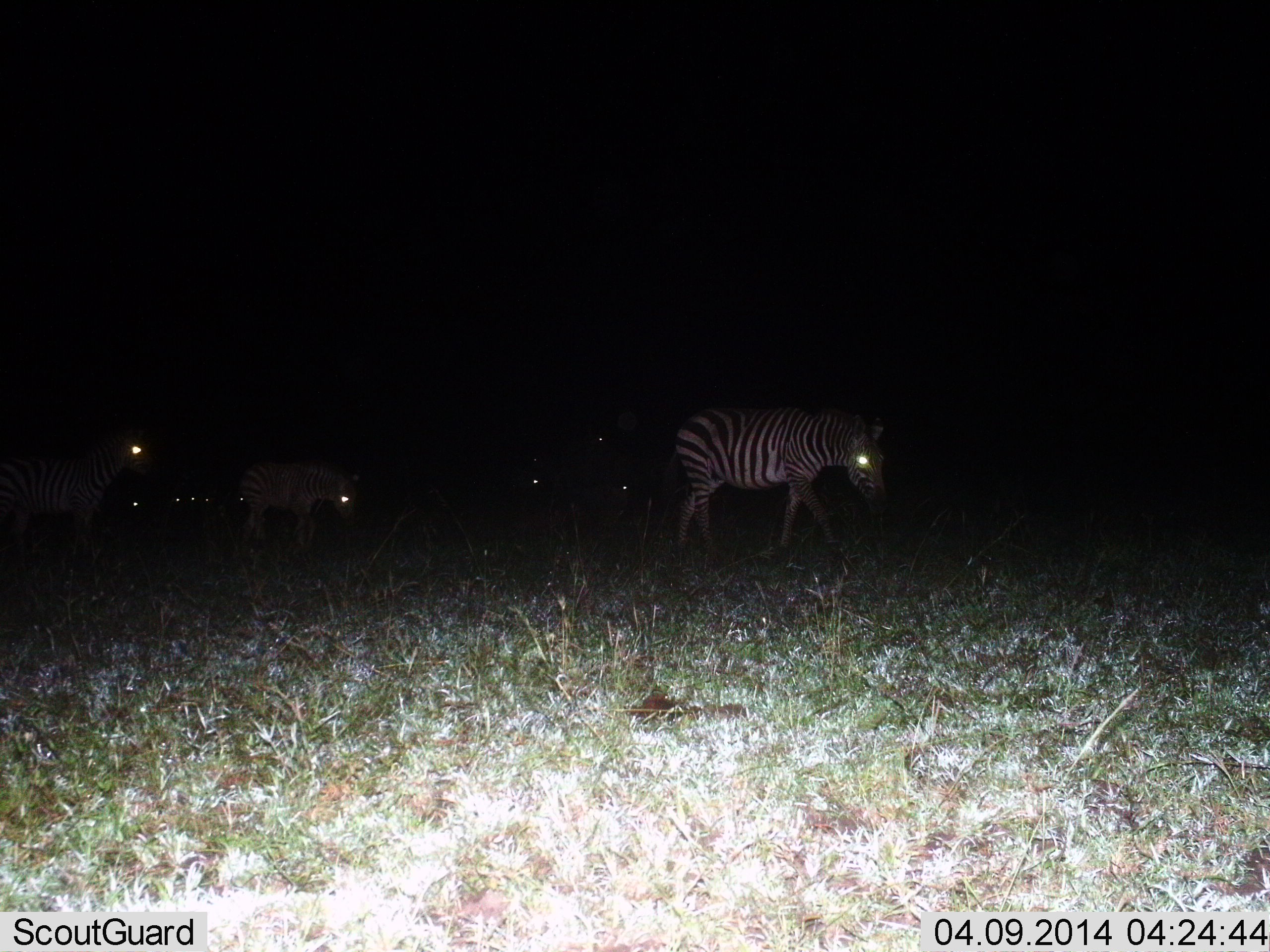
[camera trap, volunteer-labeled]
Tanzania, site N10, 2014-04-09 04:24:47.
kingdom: Animalia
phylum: Chordata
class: Mammalia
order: Perissodactyla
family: Equidae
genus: Equus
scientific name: Equus quagga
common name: plains zebra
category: zebra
Zebra (plains zebra) (Equus quagga), count 3. Behavior (volunteer vote fractions): standing 40%, resting 0%, moving 80%, interacting 0%. Young present (vote fraction): 40%. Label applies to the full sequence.